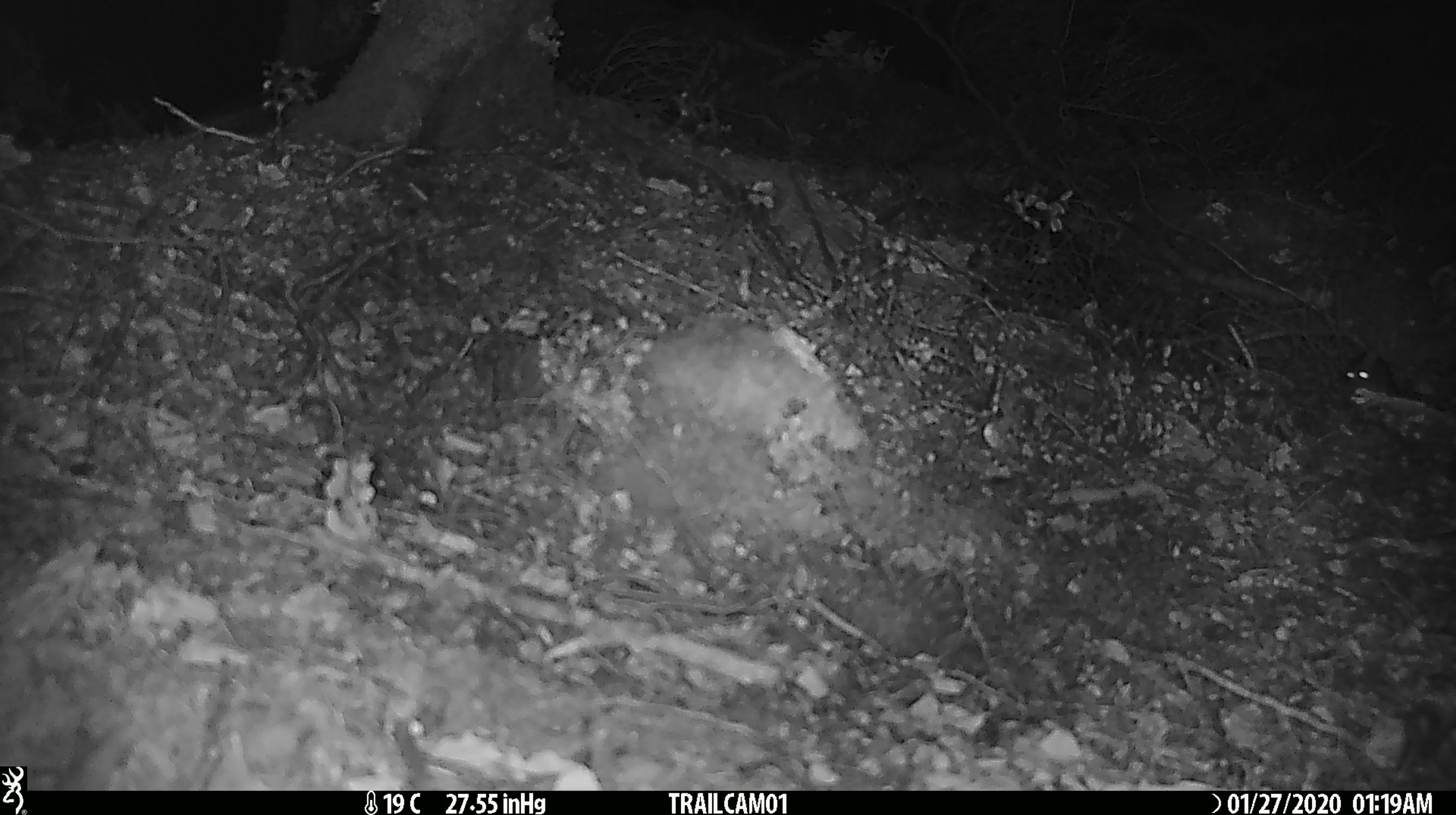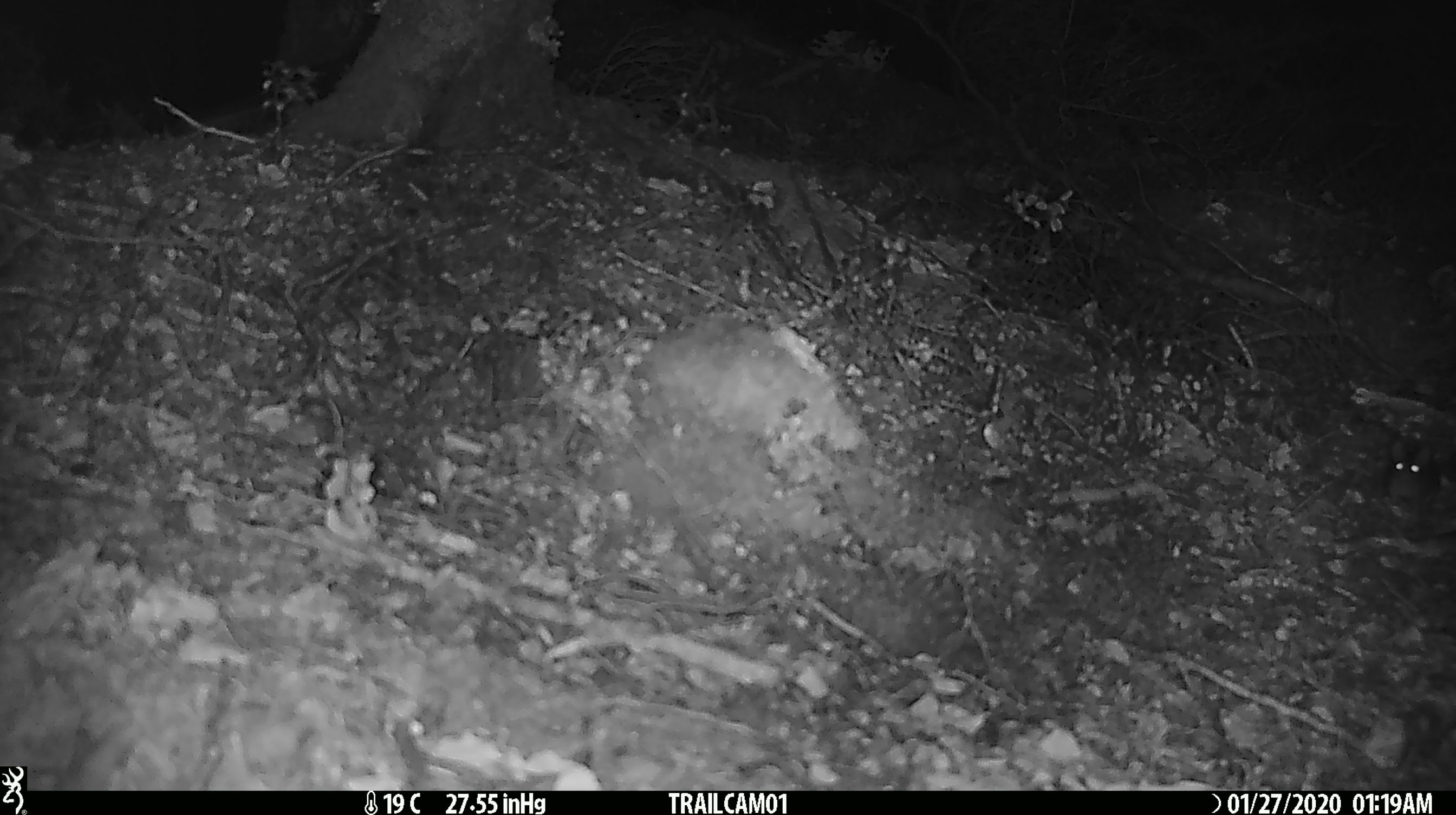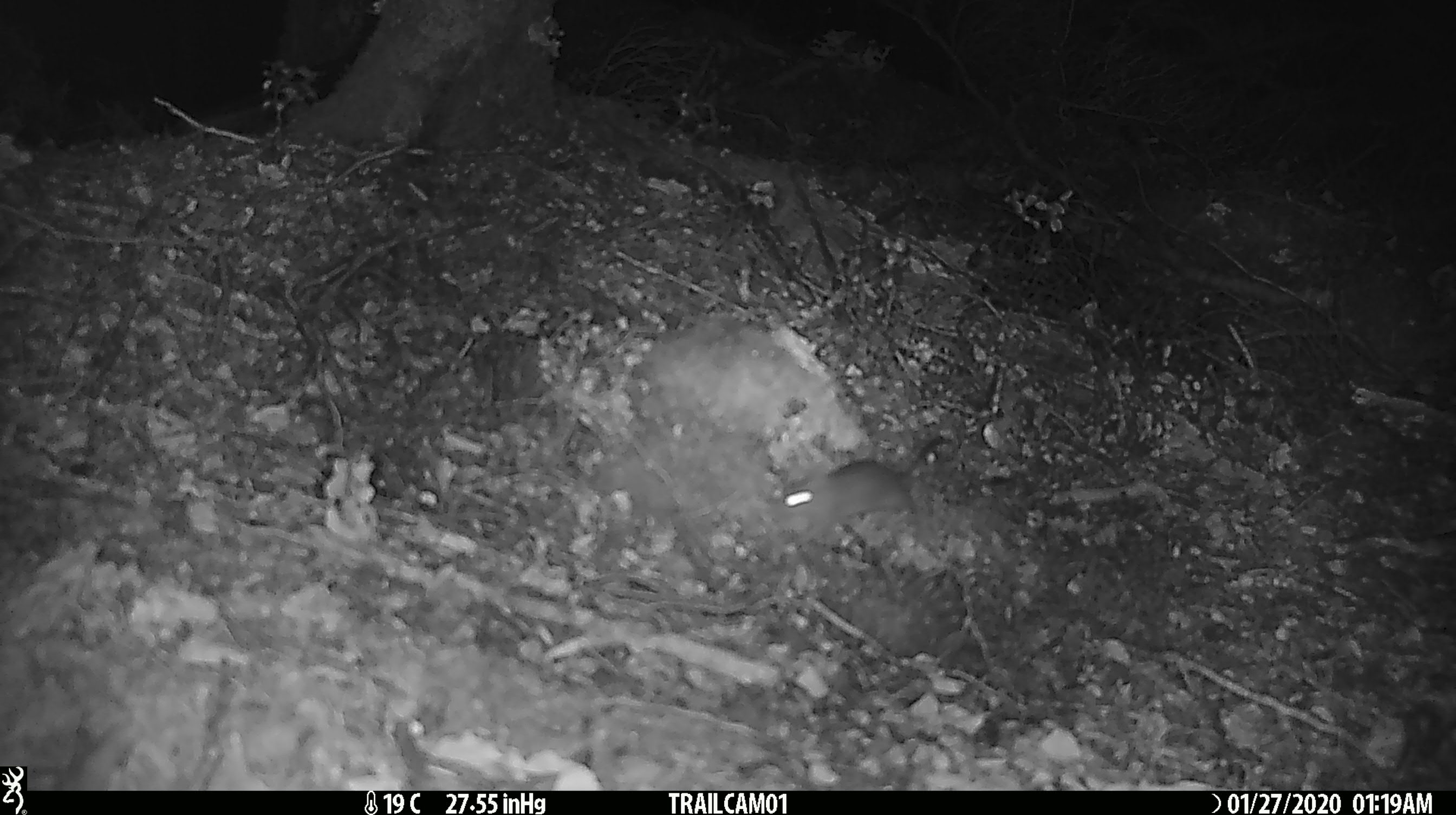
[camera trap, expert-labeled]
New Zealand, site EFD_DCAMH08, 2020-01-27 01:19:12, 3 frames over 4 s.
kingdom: Animalia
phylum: Chordata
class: Mammalia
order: Rodentia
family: Muridae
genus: Mus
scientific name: Mus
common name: mouse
Mouse (Mus).